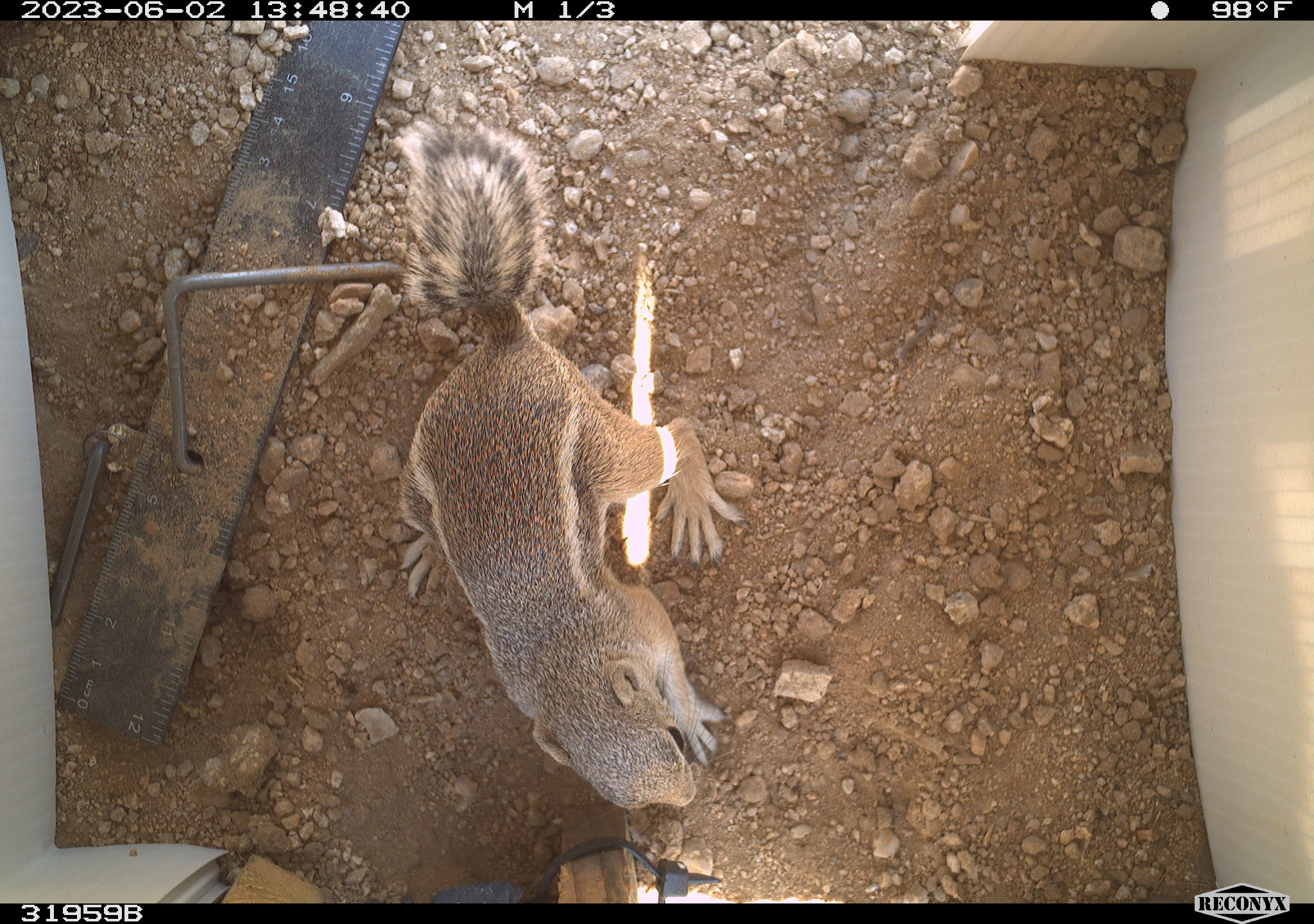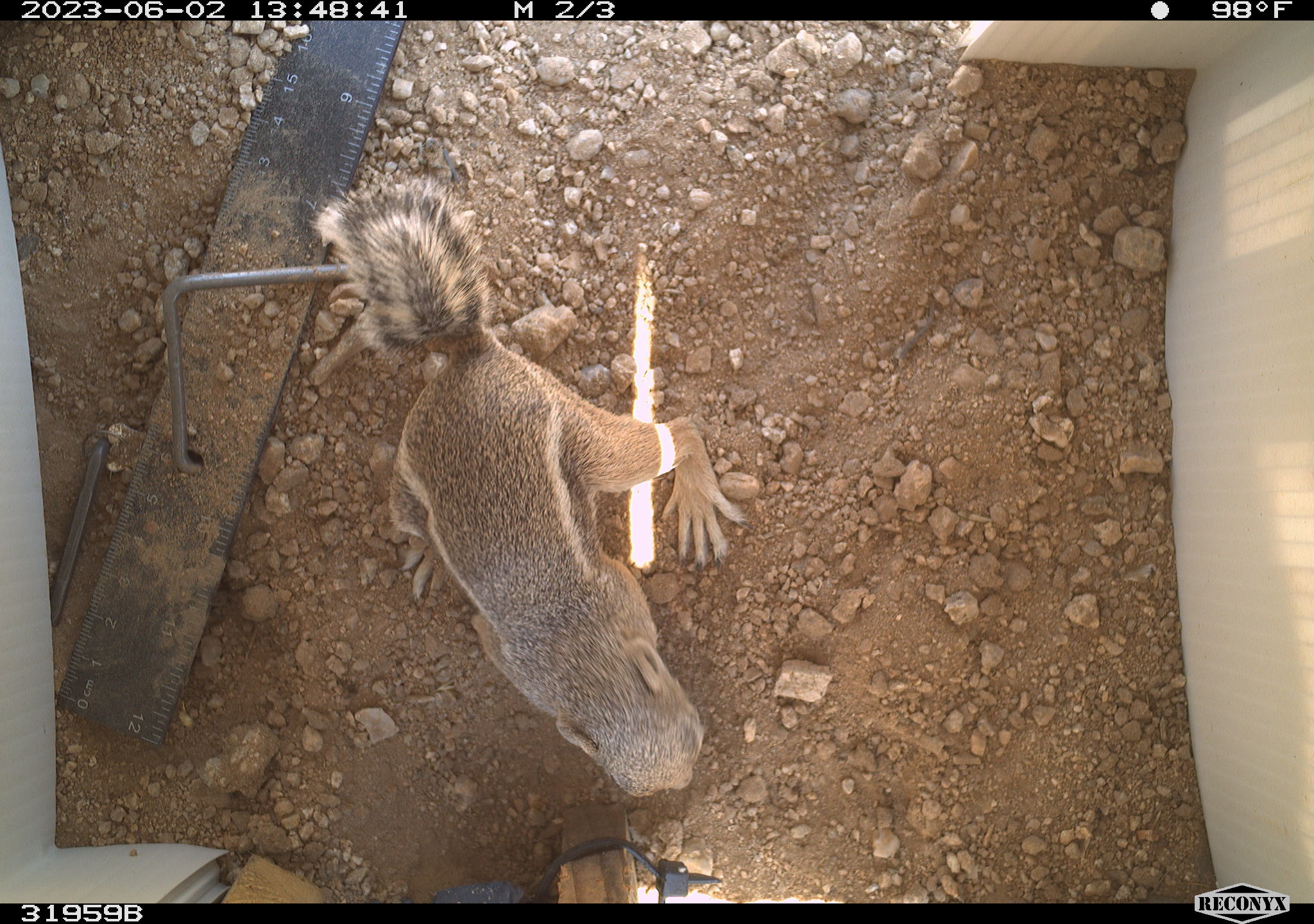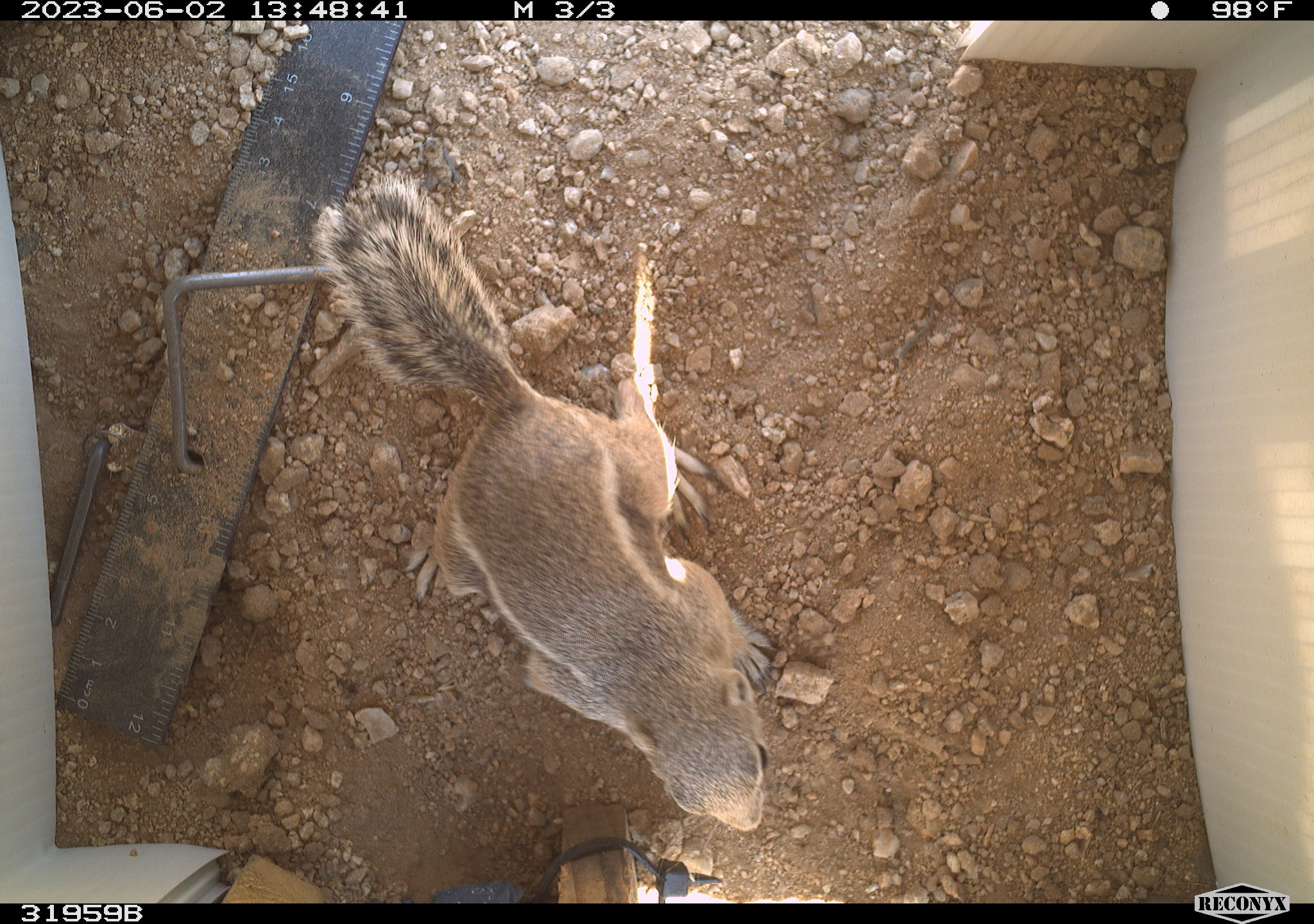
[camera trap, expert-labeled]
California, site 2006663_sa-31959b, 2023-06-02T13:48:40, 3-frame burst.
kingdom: Animalia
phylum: Chordata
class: Mammalia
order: Rodentia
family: Sciuridae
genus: Ammospermophilus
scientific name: Ammospermophilus leucurus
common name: white-tailed antelope squirrel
White-tailed antelope squirrel (Ammospermophilus leucurus).